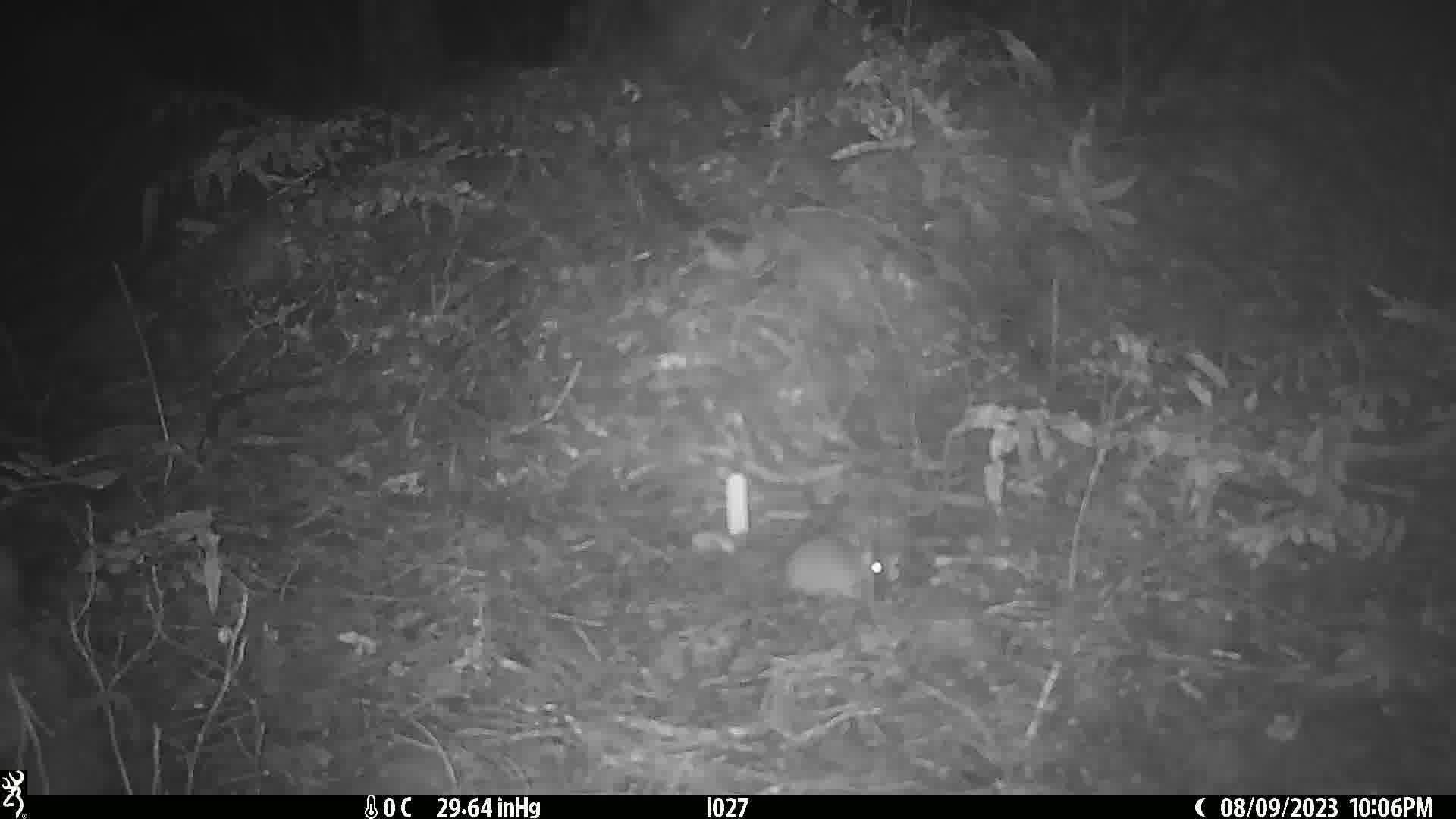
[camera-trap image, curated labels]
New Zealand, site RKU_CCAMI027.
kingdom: Animalia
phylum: Chordata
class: Mammalia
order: Rodentia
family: Muridae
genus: Rattus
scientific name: Rattus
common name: rat